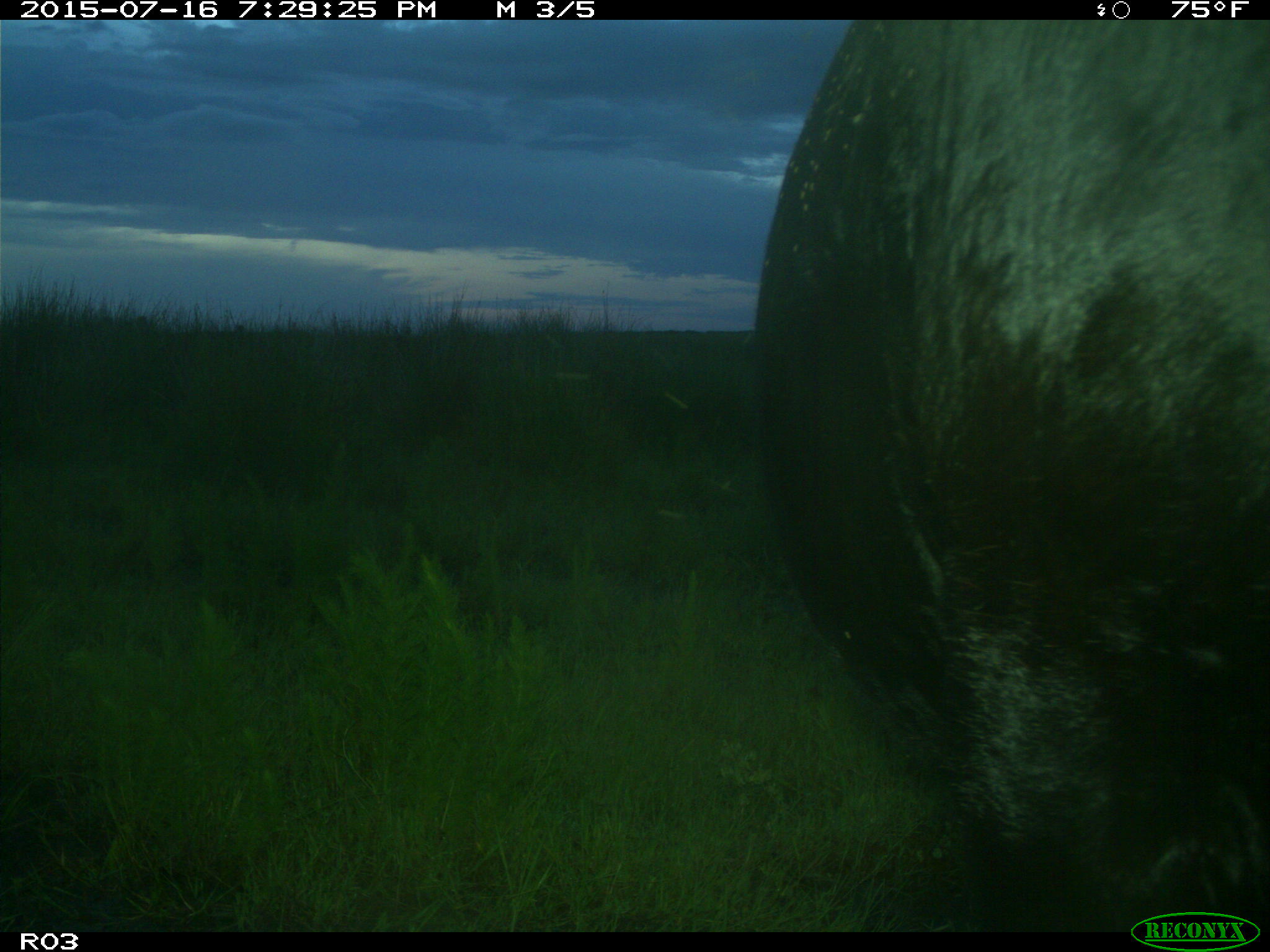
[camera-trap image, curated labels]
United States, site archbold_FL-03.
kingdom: Animalia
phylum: Chordata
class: Mammalia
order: Artiodactyla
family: Bovidae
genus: Bos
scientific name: Bos taurus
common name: domestic cow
Bos taurus (domestic cow).